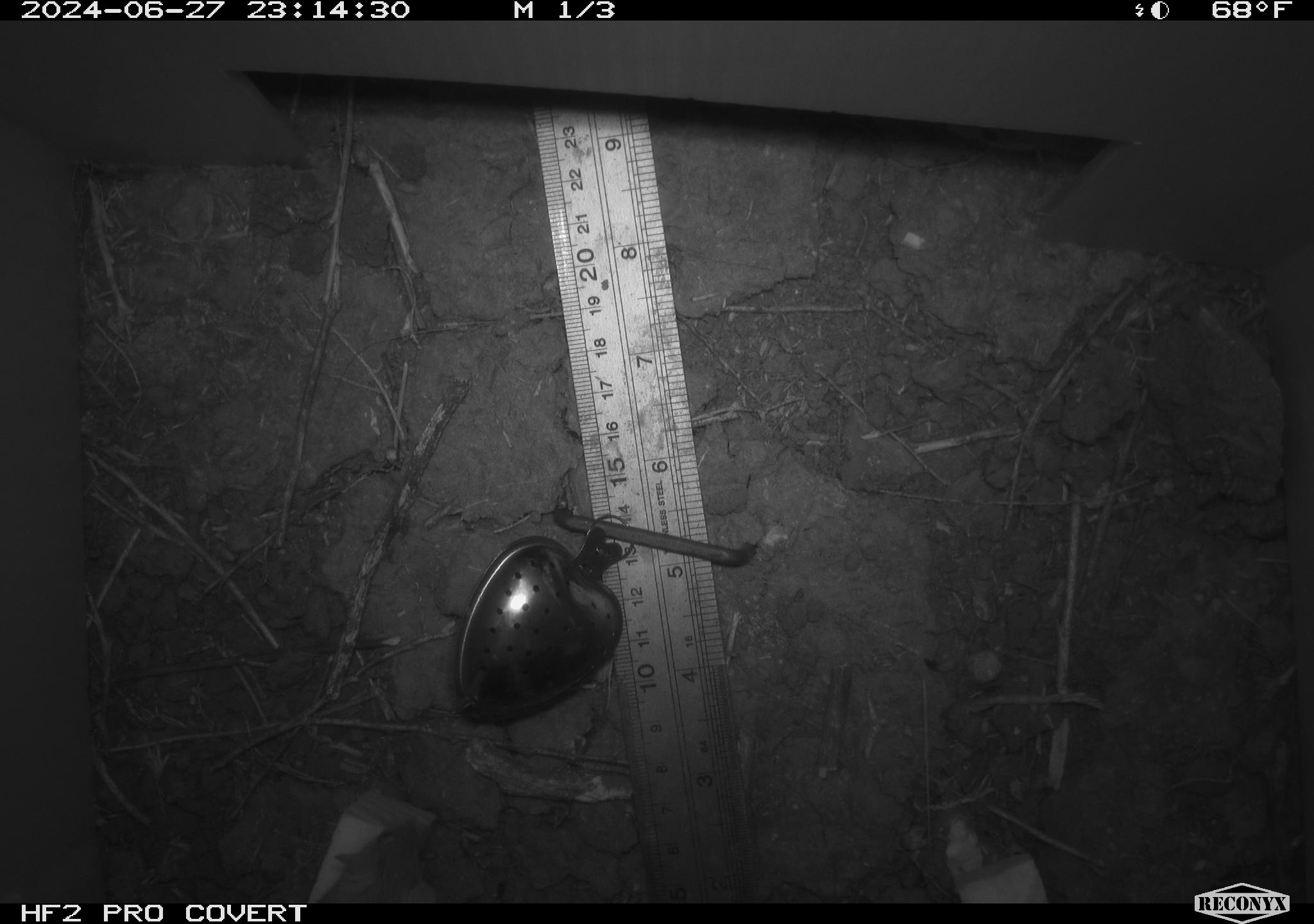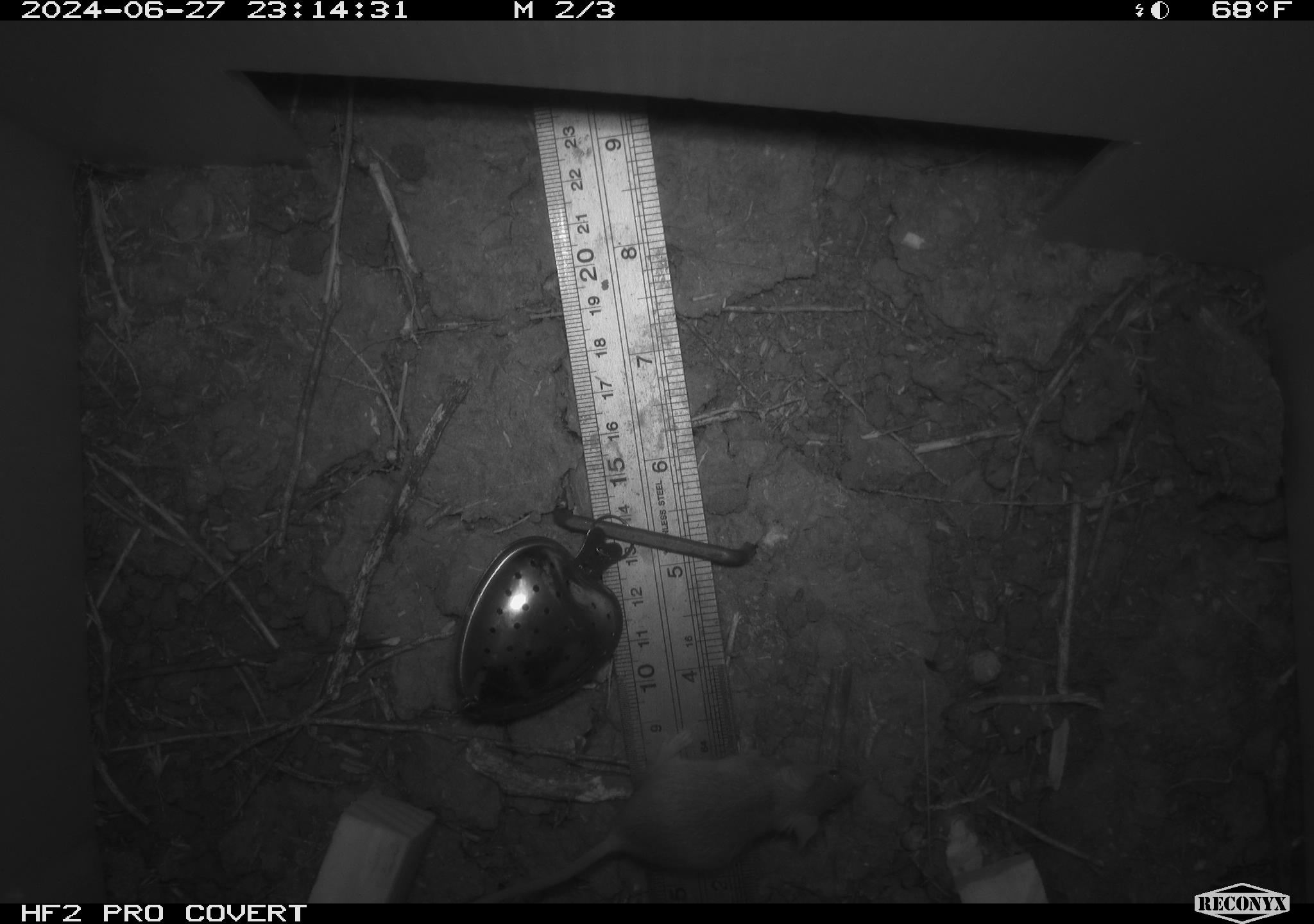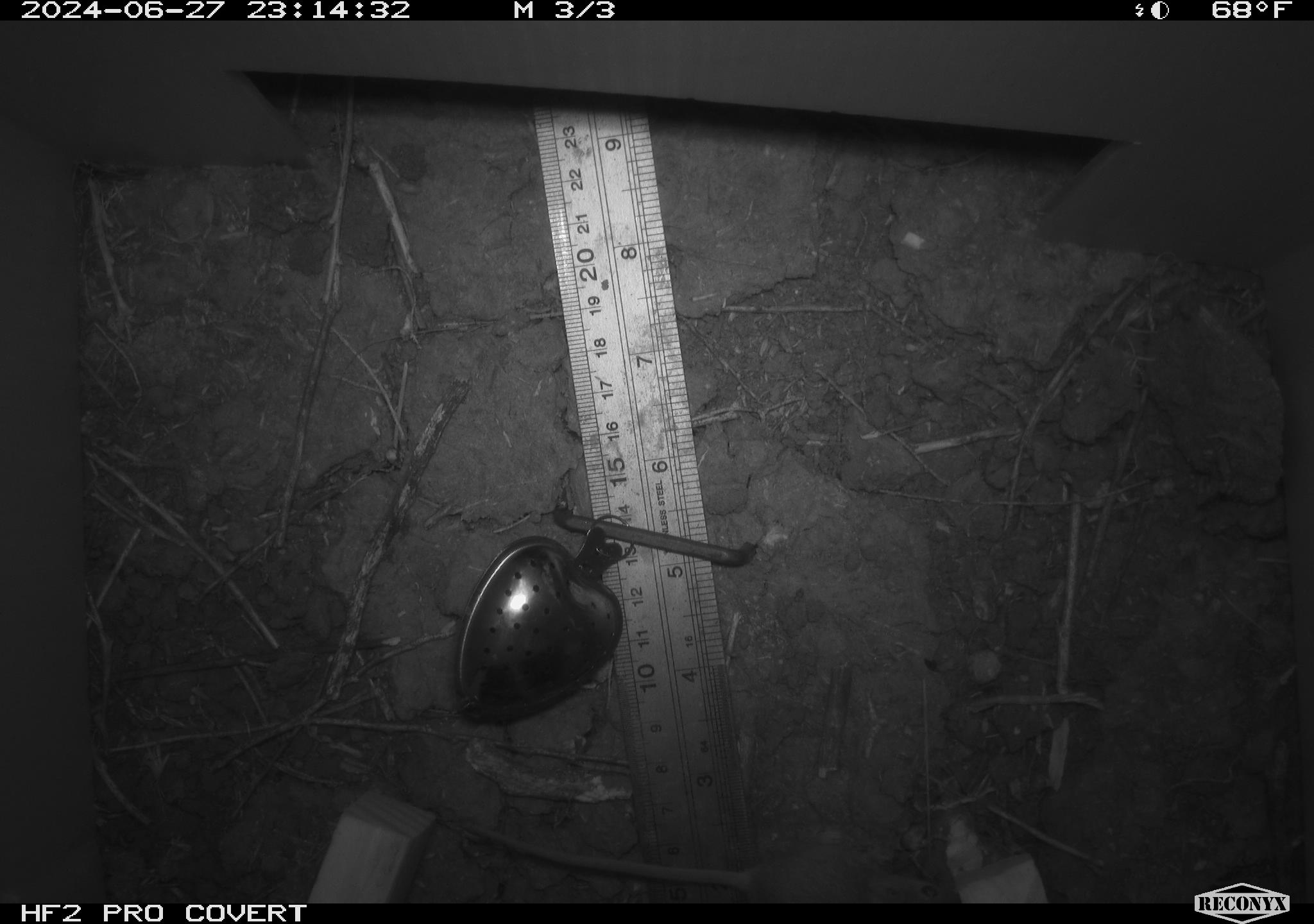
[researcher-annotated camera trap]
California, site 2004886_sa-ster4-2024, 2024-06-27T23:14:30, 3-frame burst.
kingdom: Animalia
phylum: Chordata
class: Mammalia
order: Rodentia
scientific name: Rodentia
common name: mouse species